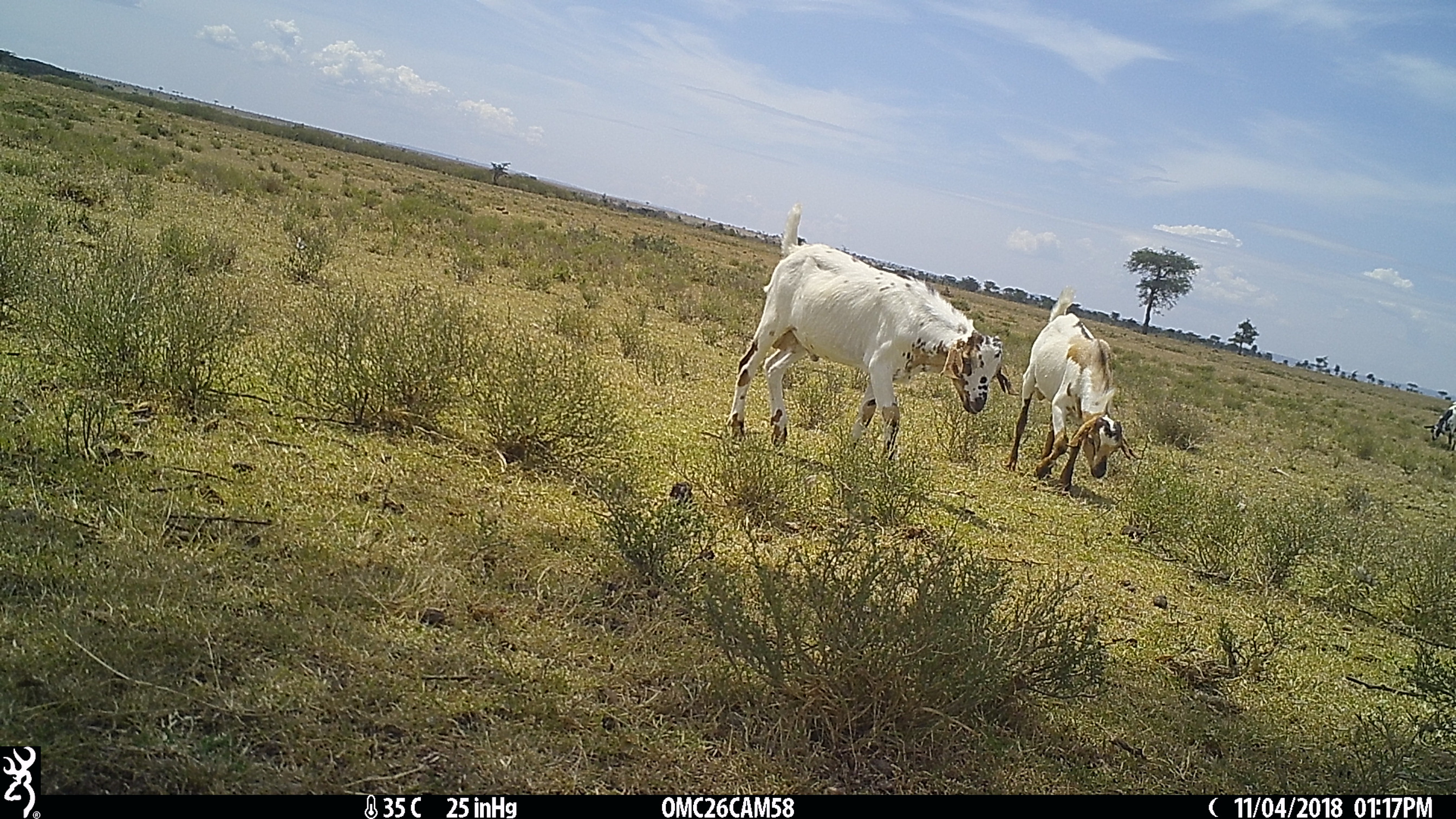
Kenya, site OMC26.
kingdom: Animalia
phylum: Chordata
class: Mammalia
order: Artiodactyla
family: Bovidae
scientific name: Bovidae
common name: sheep or goat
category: shoat